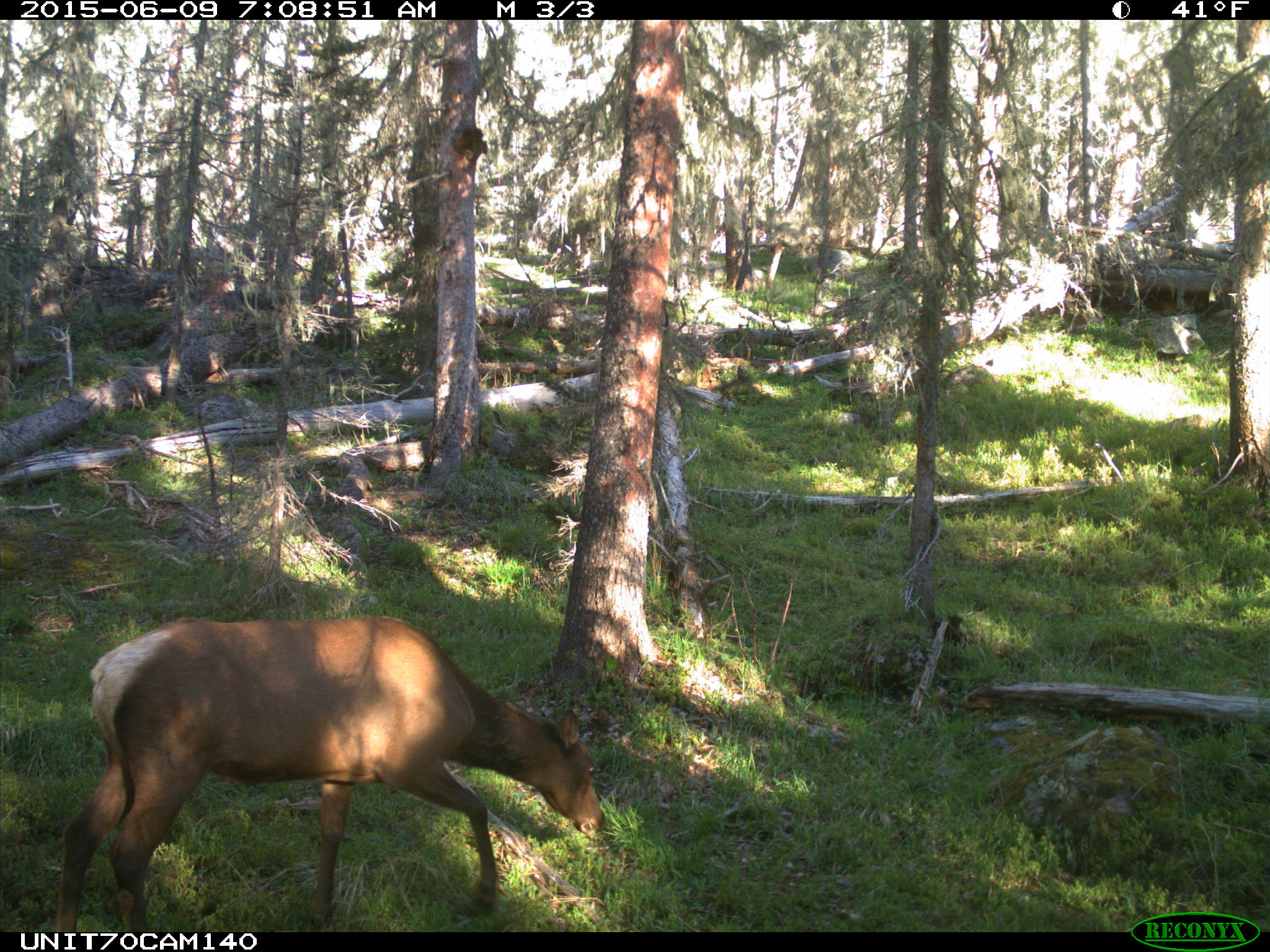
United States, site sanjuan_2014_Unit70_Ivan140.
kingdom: Animalia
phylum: Chordata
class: Mammalia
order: Artiodactyla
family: Cervidae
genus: Cervus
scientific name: Cervus elaphus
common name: red deer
Cervus elaphus (red deer).